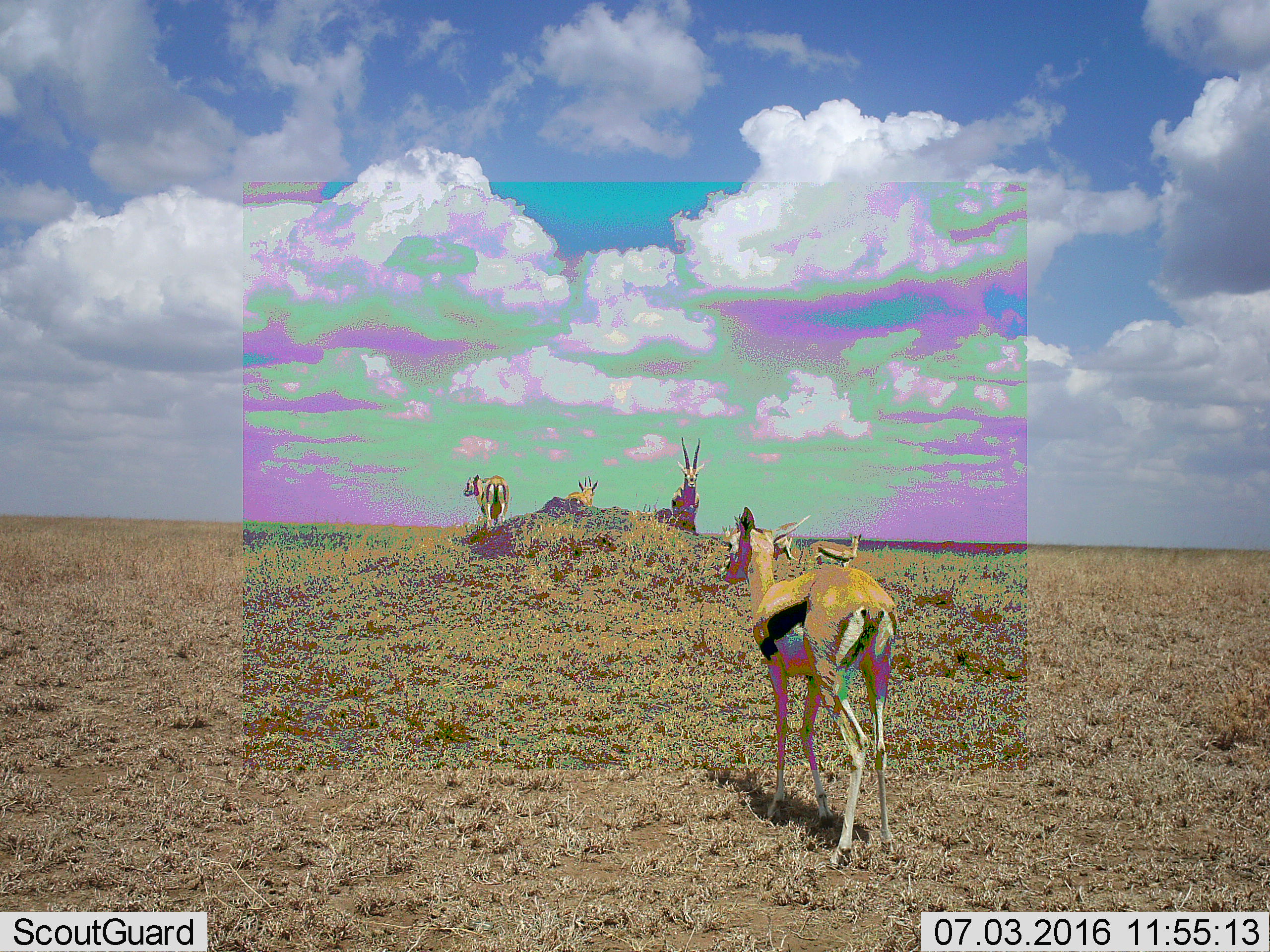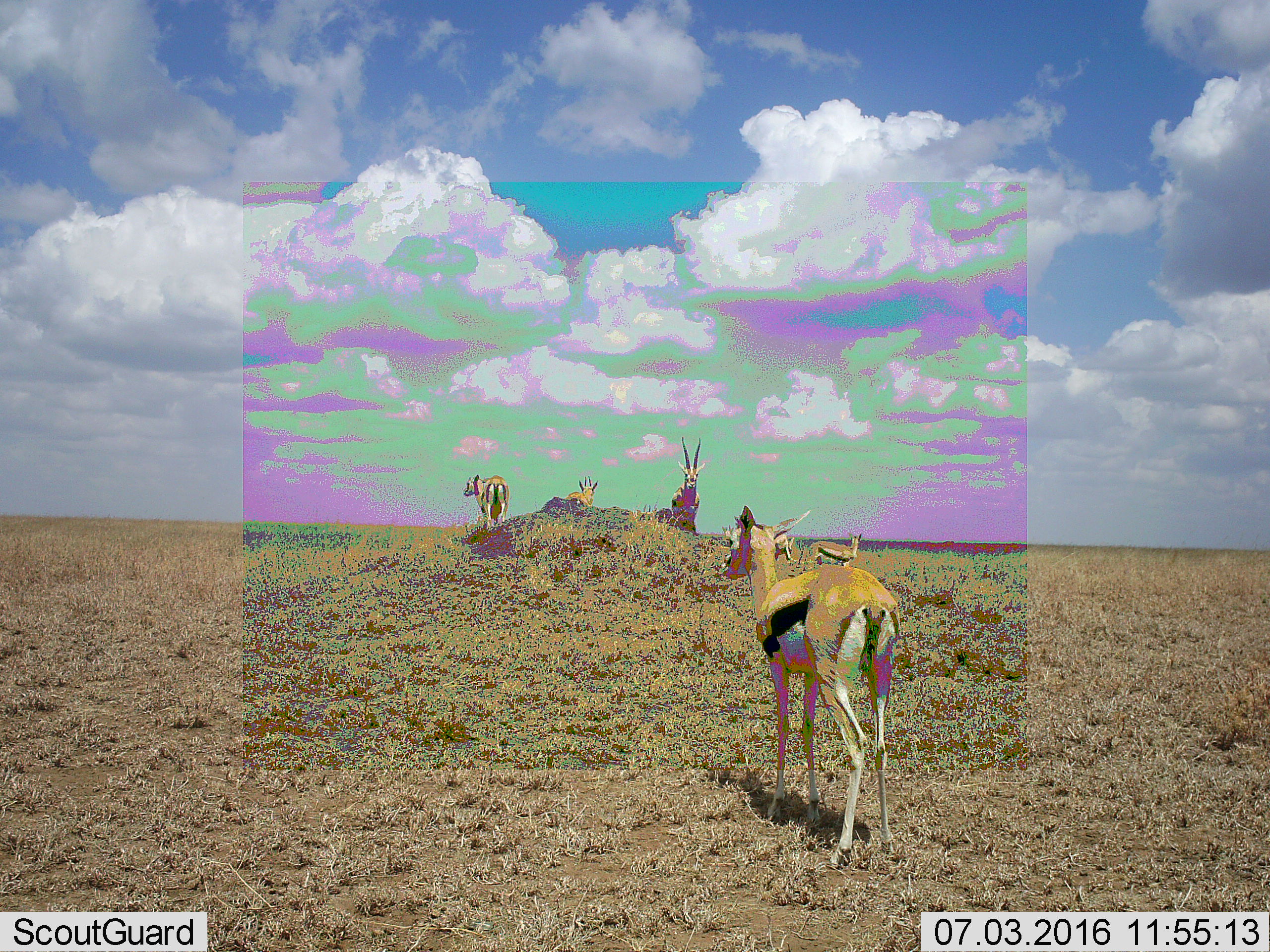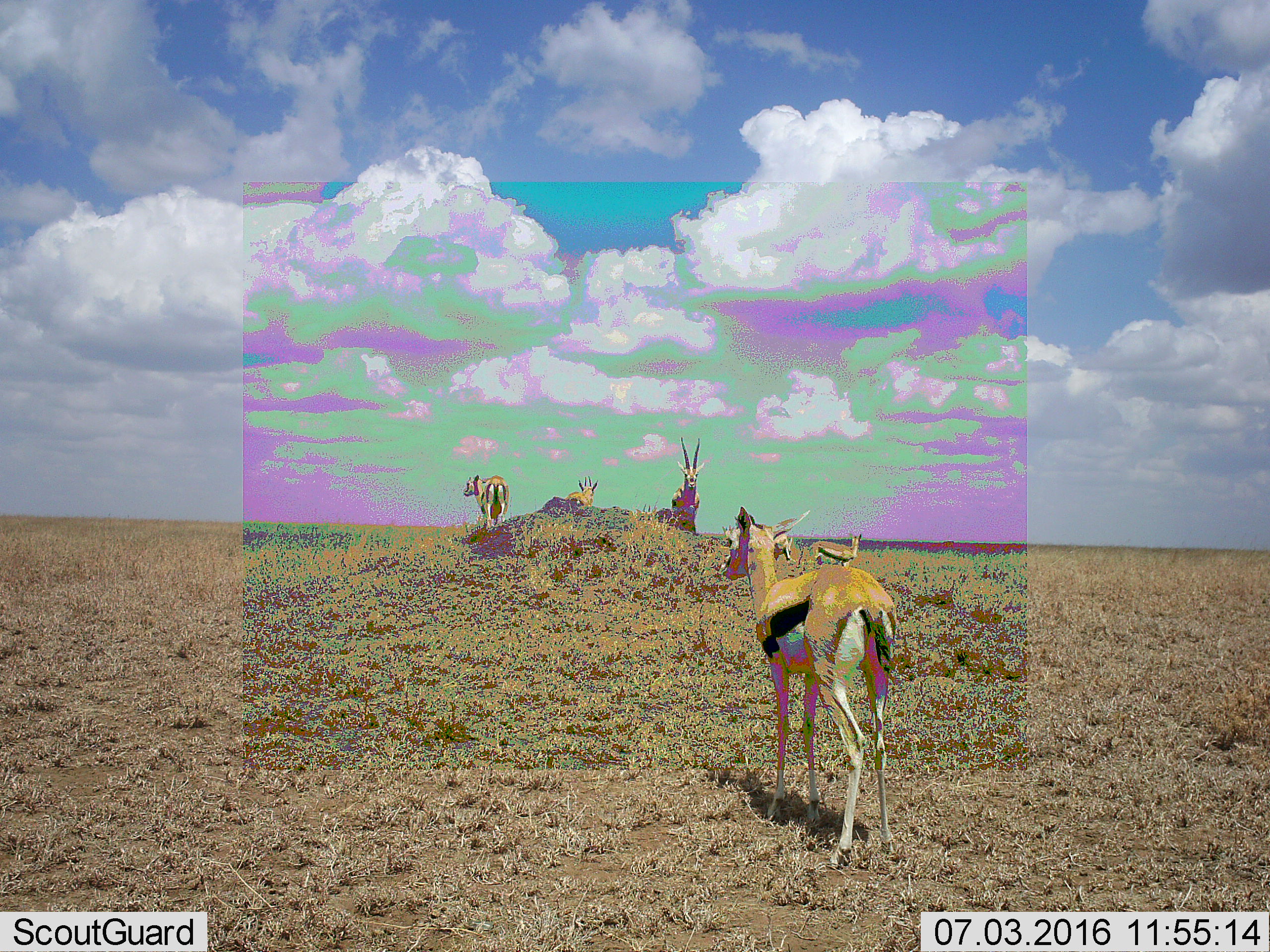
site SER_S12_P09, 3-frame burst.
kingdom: Animalia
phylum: Chordata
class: Mammalia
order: Artiodactyla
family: Bovidae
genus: Eudorcas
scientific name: Eudorcas thomsonii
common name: thomson's gazelle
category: gazellethomsons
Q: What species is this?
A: Gazellethomsons (thomson's gazelle) (Eudorcas thomsonii).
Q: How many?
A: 6.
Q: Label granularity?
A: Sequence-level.